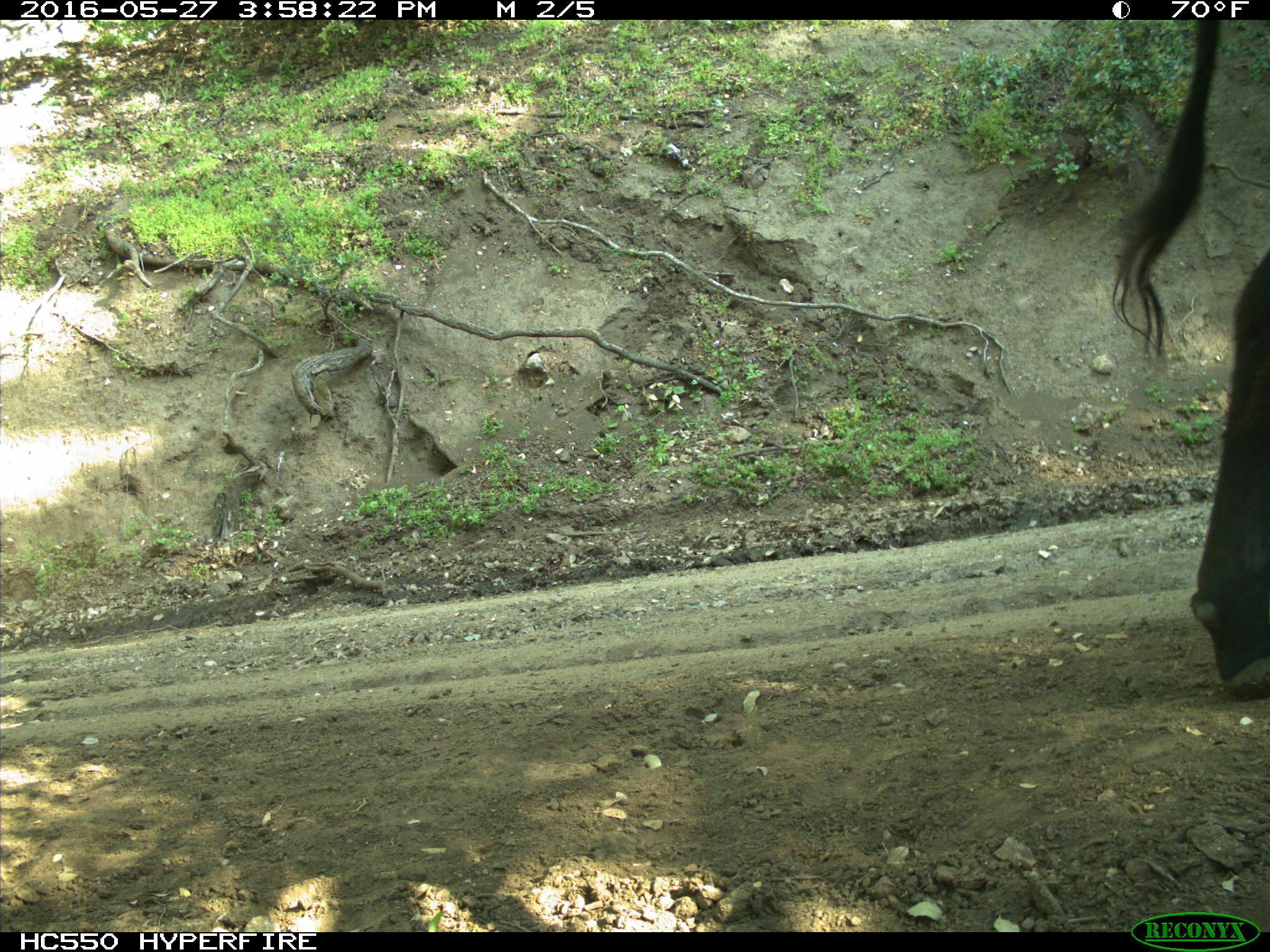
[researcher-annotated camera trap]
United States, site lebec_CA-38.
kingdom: Animalia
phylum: Chordata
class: Mammalia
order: Artiodactyla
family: Bovidae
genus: Bos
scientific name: Bos taurus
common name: domestic cow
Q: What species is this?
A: Bos taurus (domestic cow).